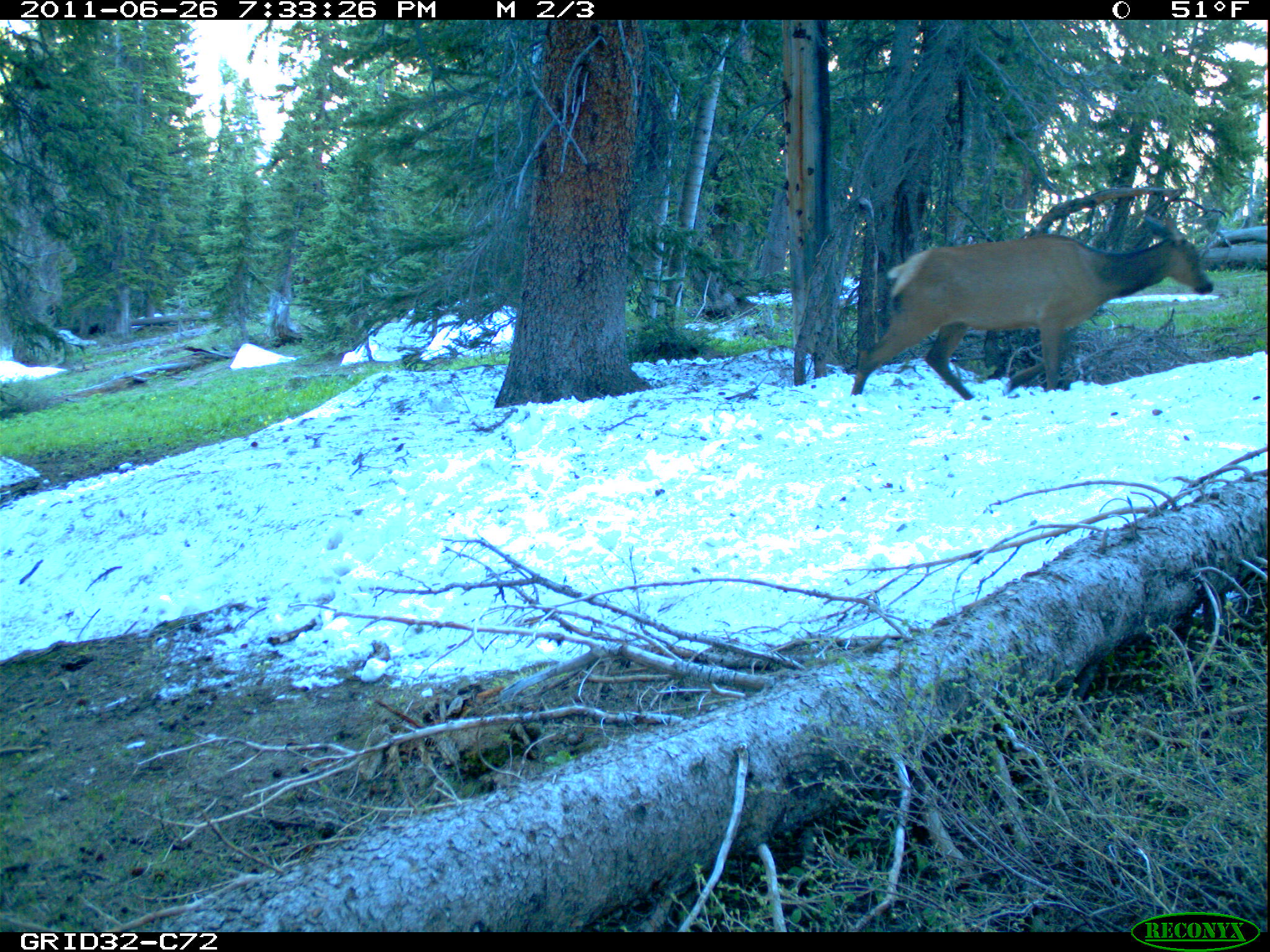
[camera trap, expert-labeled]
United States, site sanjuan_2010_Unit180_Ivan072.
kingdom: Animalia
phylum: Chordata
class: Mammalia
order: Artiodactyla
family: Cervidae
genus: Cervus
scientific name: Cervus elaphus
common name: red deer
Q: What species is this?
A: Cervus elaphus (red deer).